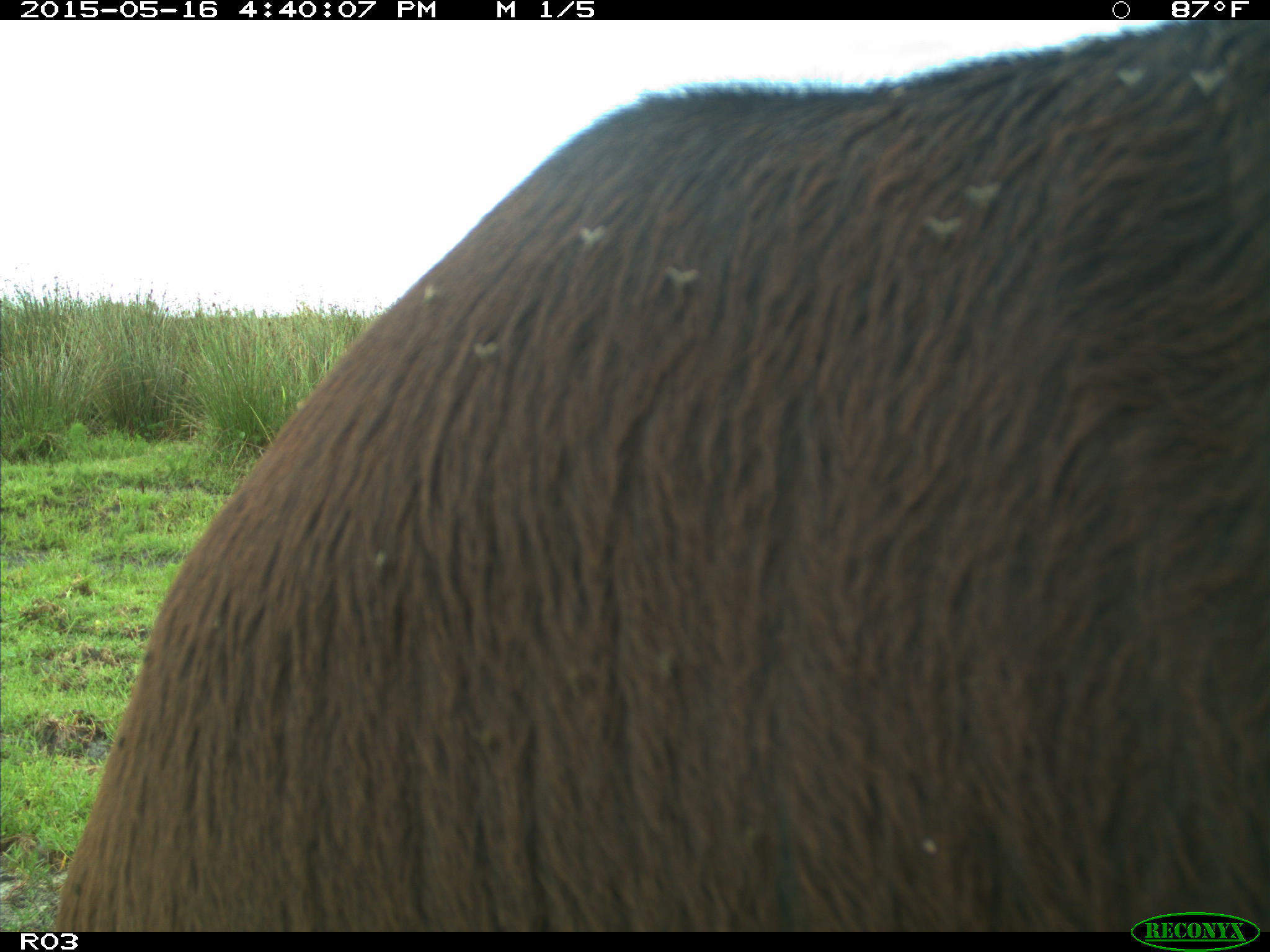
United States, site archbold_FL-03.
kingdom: Animalia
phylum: Chordata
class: Mammalia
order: Artiodactyla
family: Bovidae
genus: Bos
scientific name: Bos taurus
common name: domestic cow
Bos taurus (domestic cow).